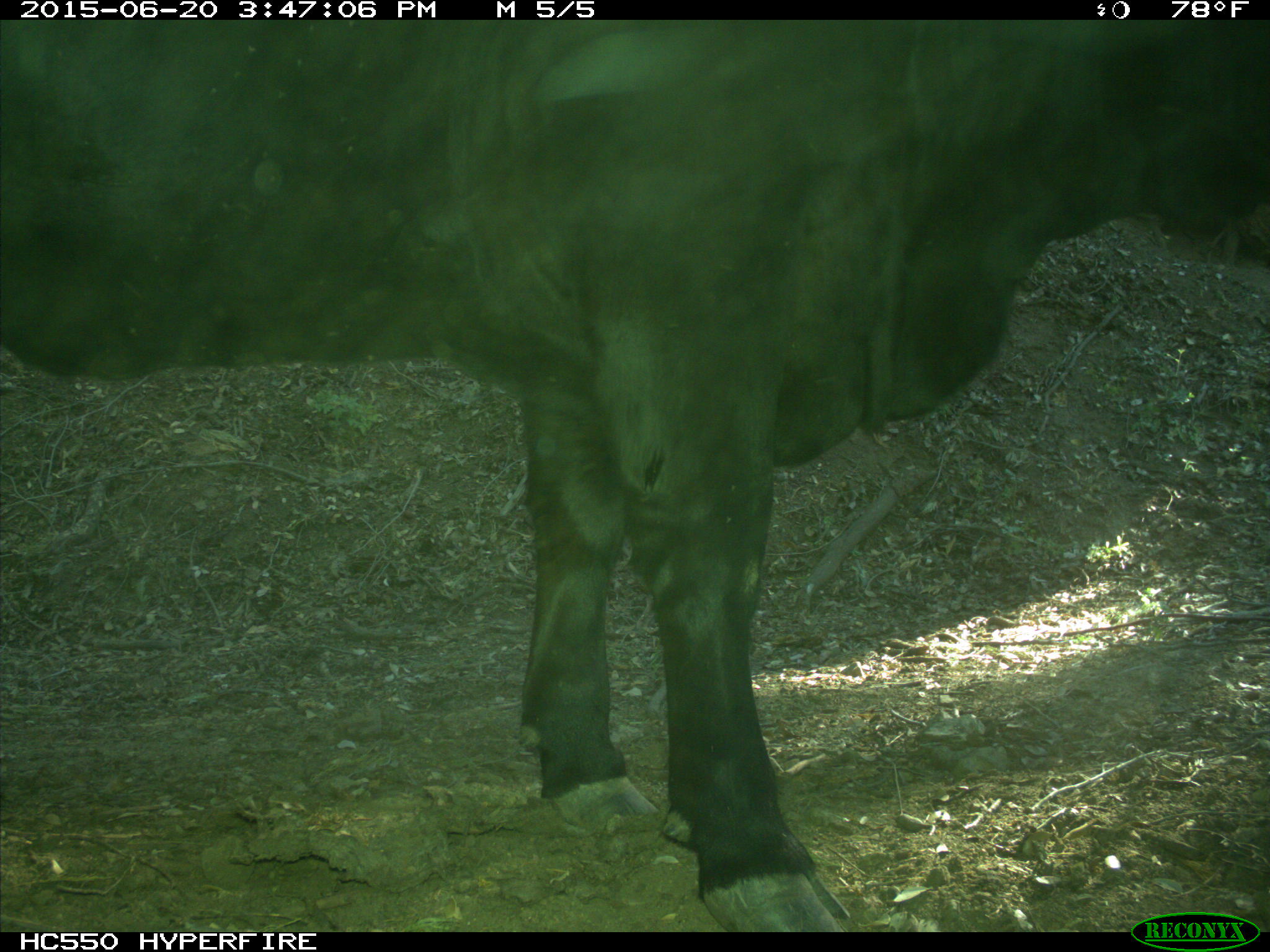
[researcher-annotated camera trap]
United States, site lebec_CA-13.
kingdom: Animalia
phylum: Chordata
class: Mammalia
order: Artiodactyla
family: Bovidae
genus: Bos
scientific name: Bos taurus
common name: domestic cow